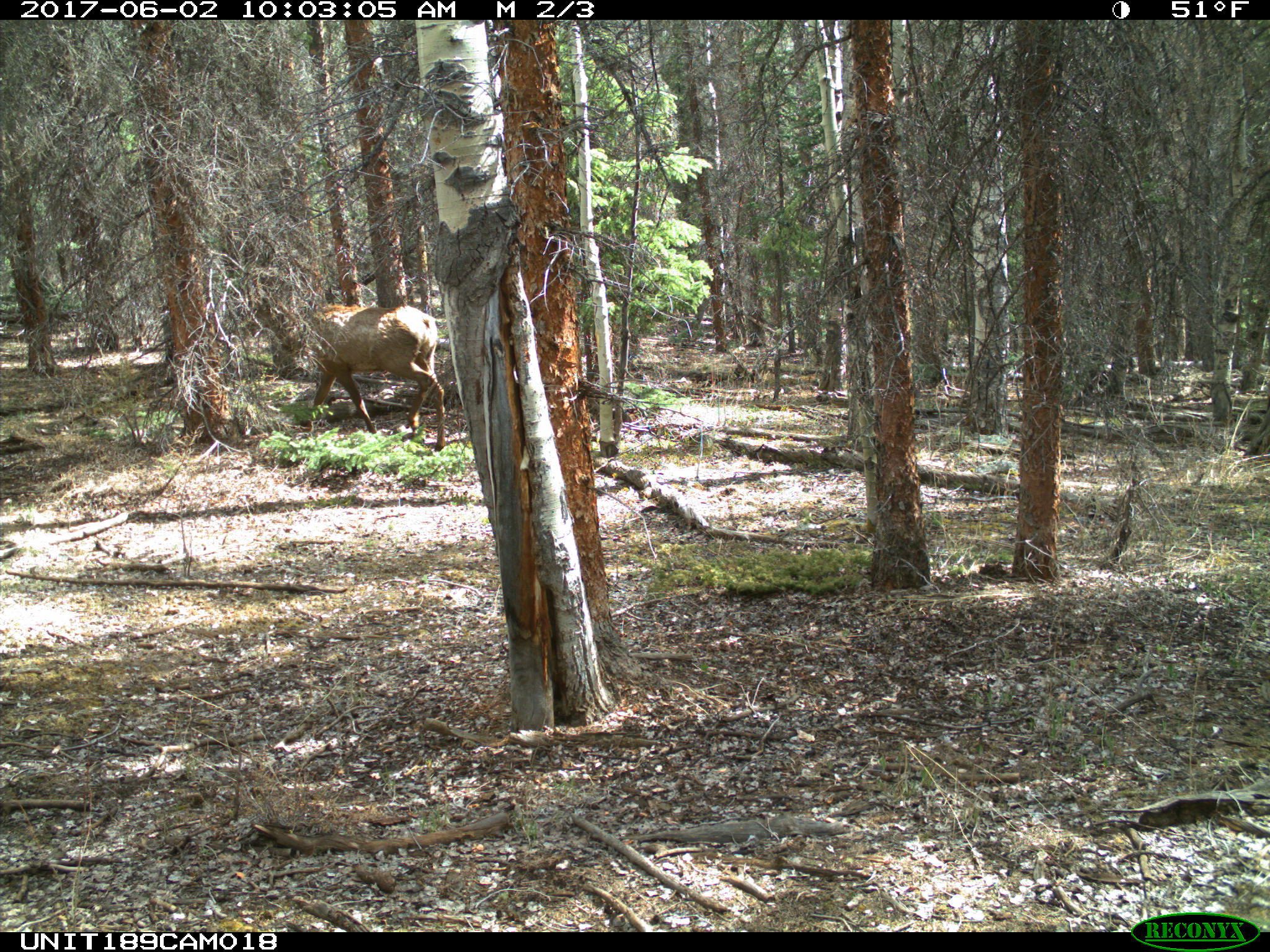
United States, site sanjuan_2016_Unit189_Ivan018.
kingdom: Animalia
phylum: Chordata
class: Mammalia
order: Artiodactyla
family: Cervidae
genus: Cervus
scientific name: Cervus elaphus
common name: red deer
Cervus elaphus (red deer).